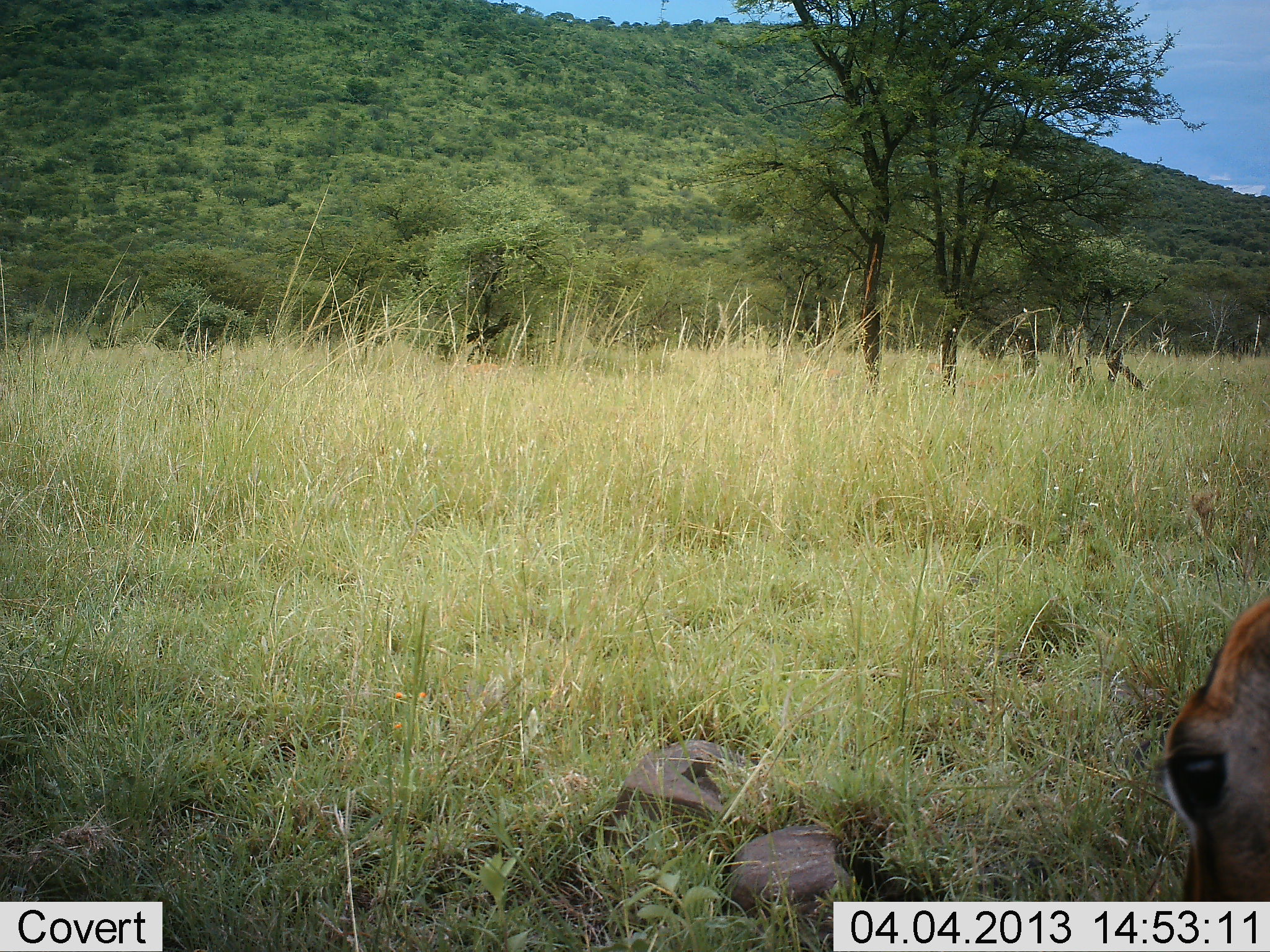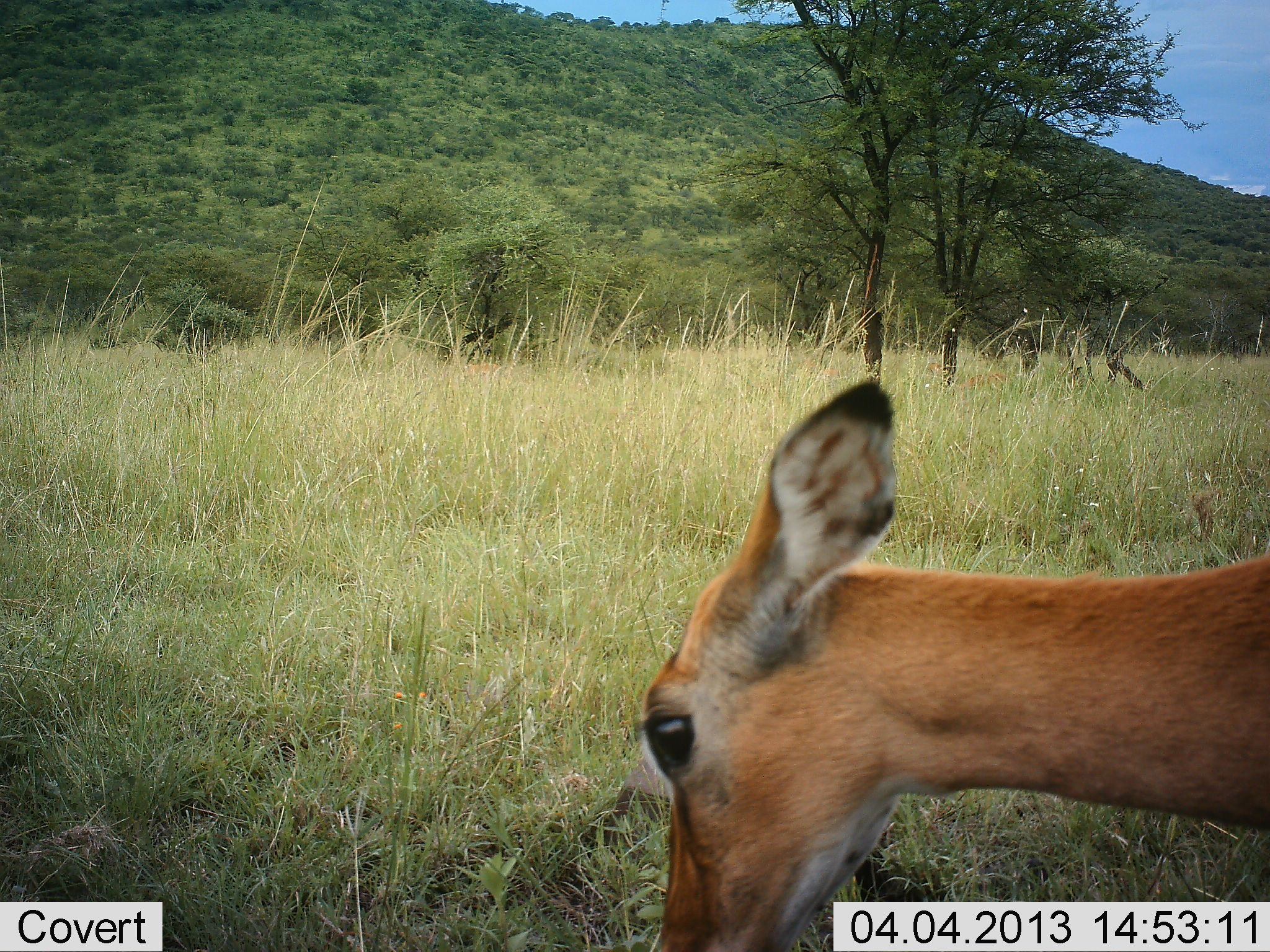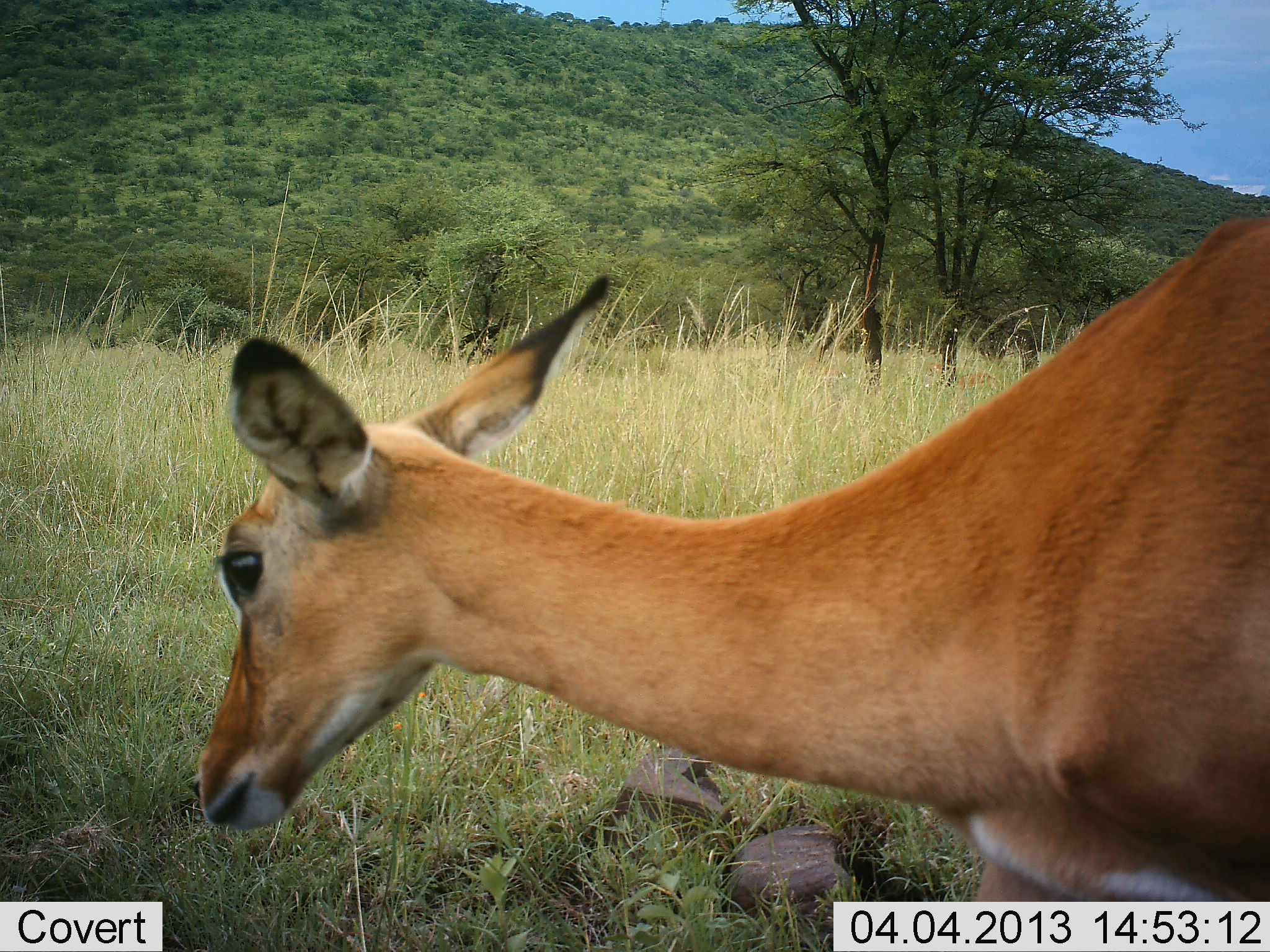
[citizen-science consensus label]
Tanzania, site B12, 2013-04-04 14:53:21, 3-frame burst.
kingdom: Animalia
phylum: Chordata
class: Mammalia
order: Artiodactyla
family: Bovidae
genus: Aepyceros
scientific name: Aepyceros melampus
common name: impala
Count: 1.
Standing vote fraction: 0%.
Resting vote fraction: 0%.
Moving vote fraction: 88%.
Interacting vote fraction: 0%.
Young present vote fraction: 0%.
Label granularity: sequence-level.